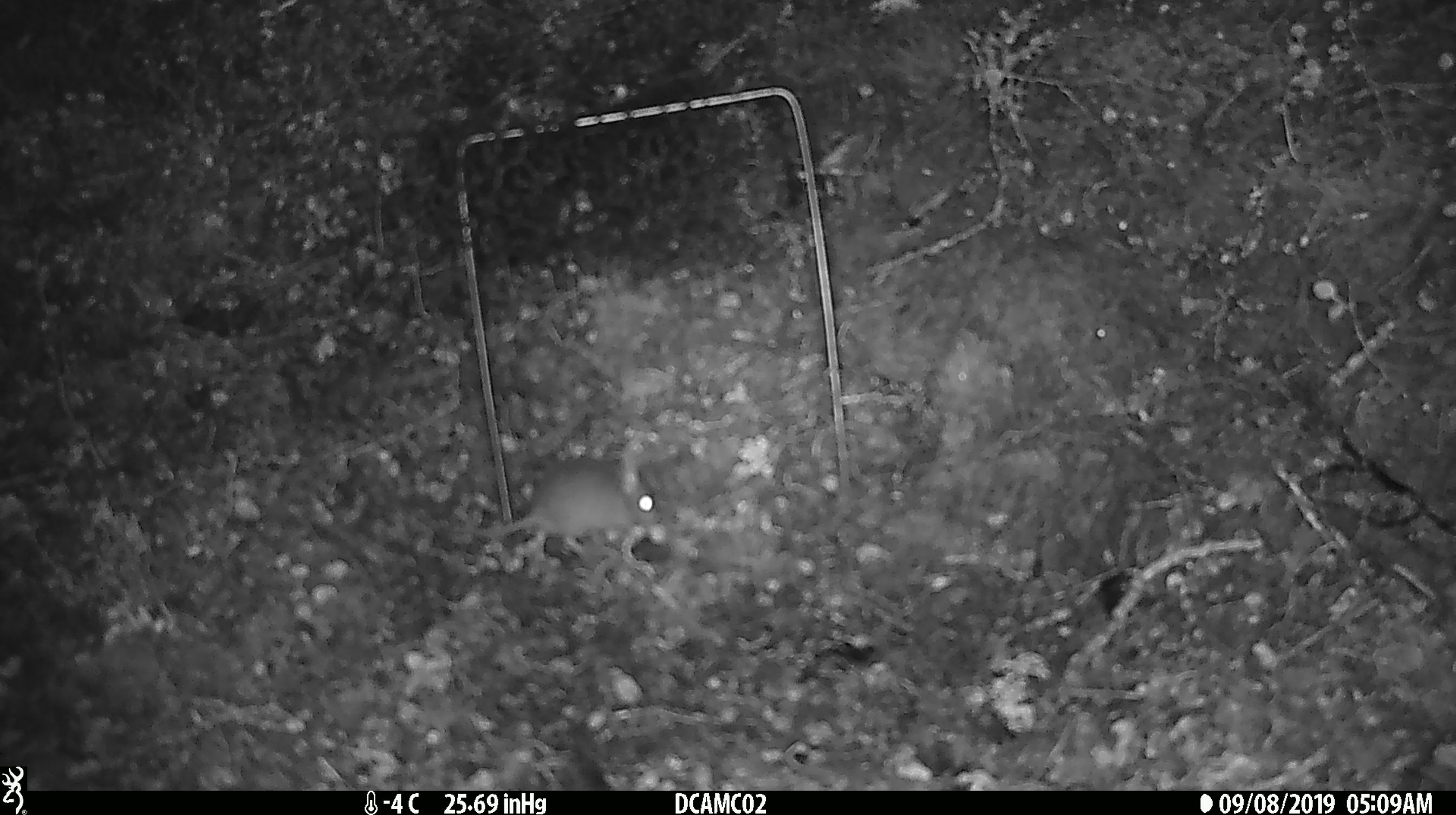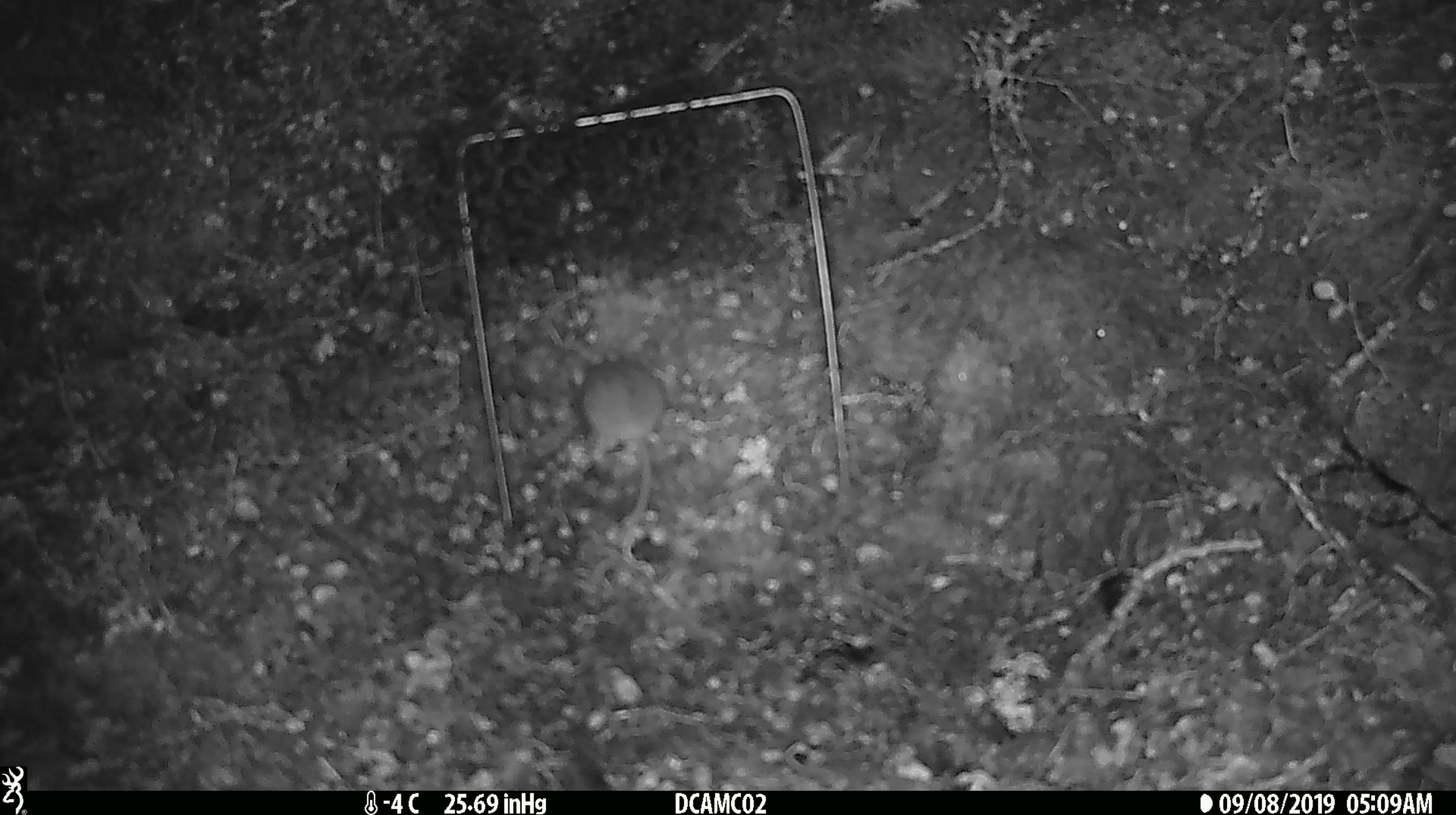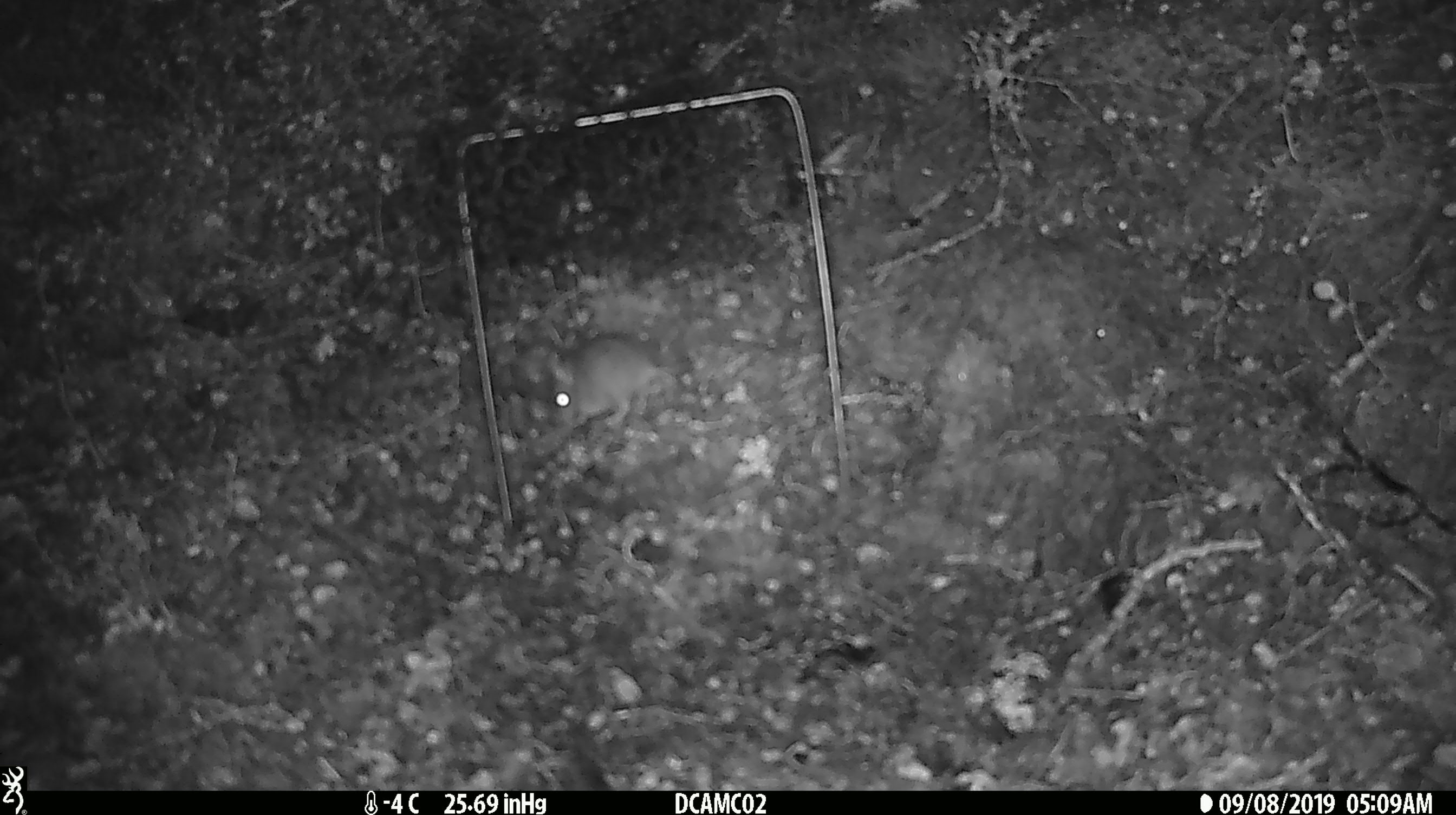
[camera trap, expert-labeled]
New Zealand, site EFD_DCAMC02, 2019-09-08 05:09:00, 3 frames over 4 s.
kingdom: Animalia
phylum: Chordata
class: Mammalia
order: Rodentia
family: Muridae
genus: Mus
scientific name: Mus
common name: mouse